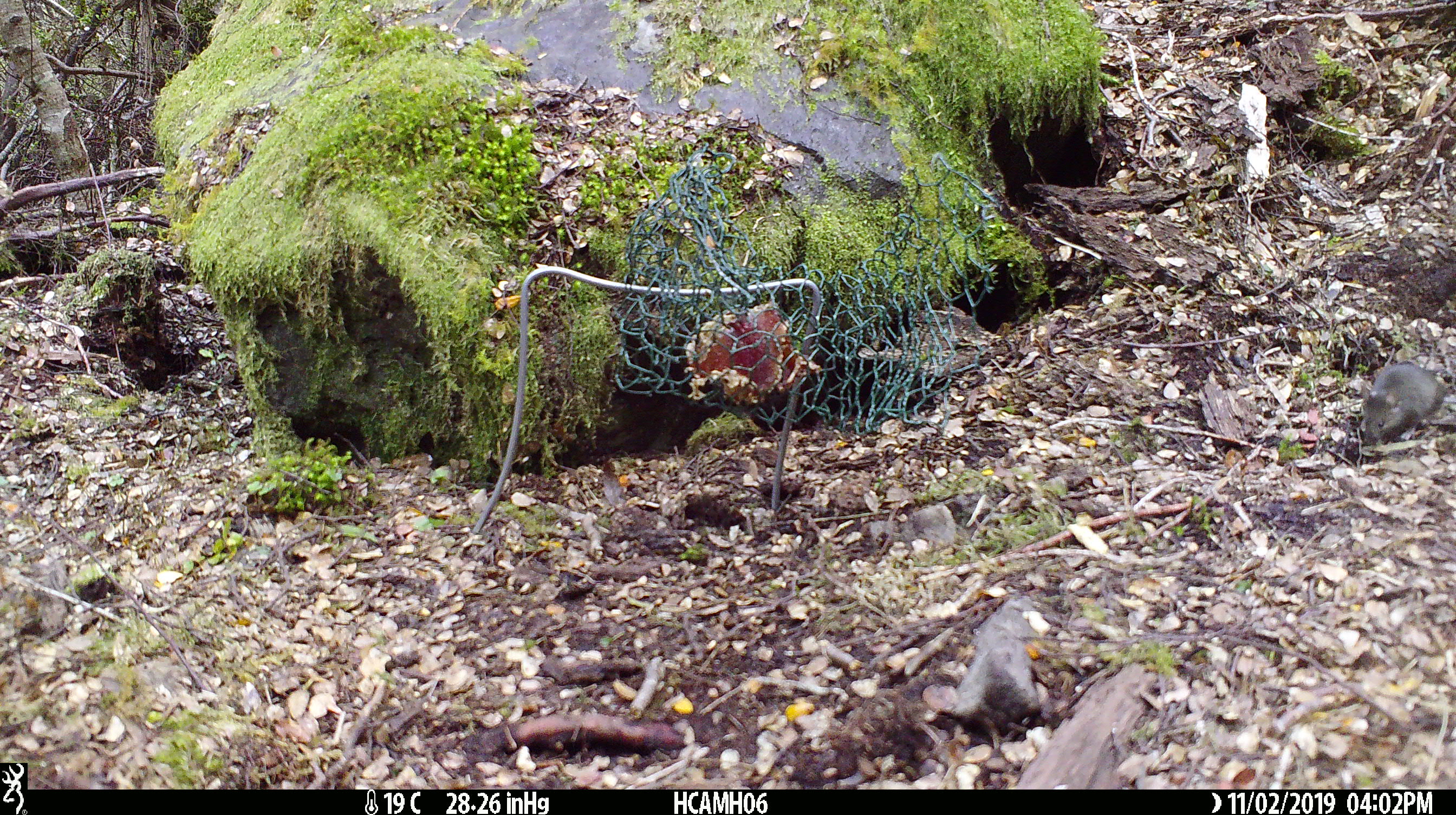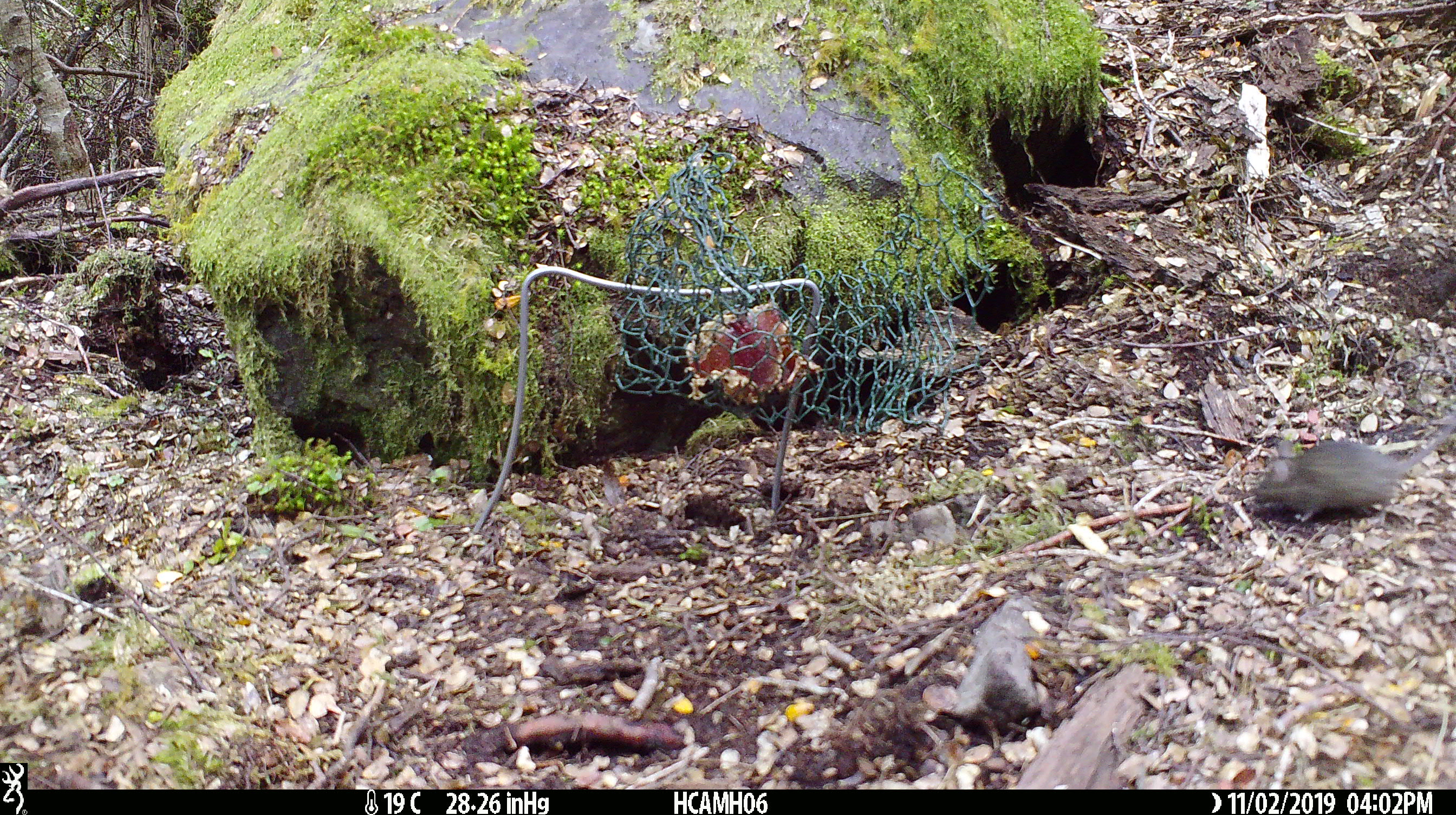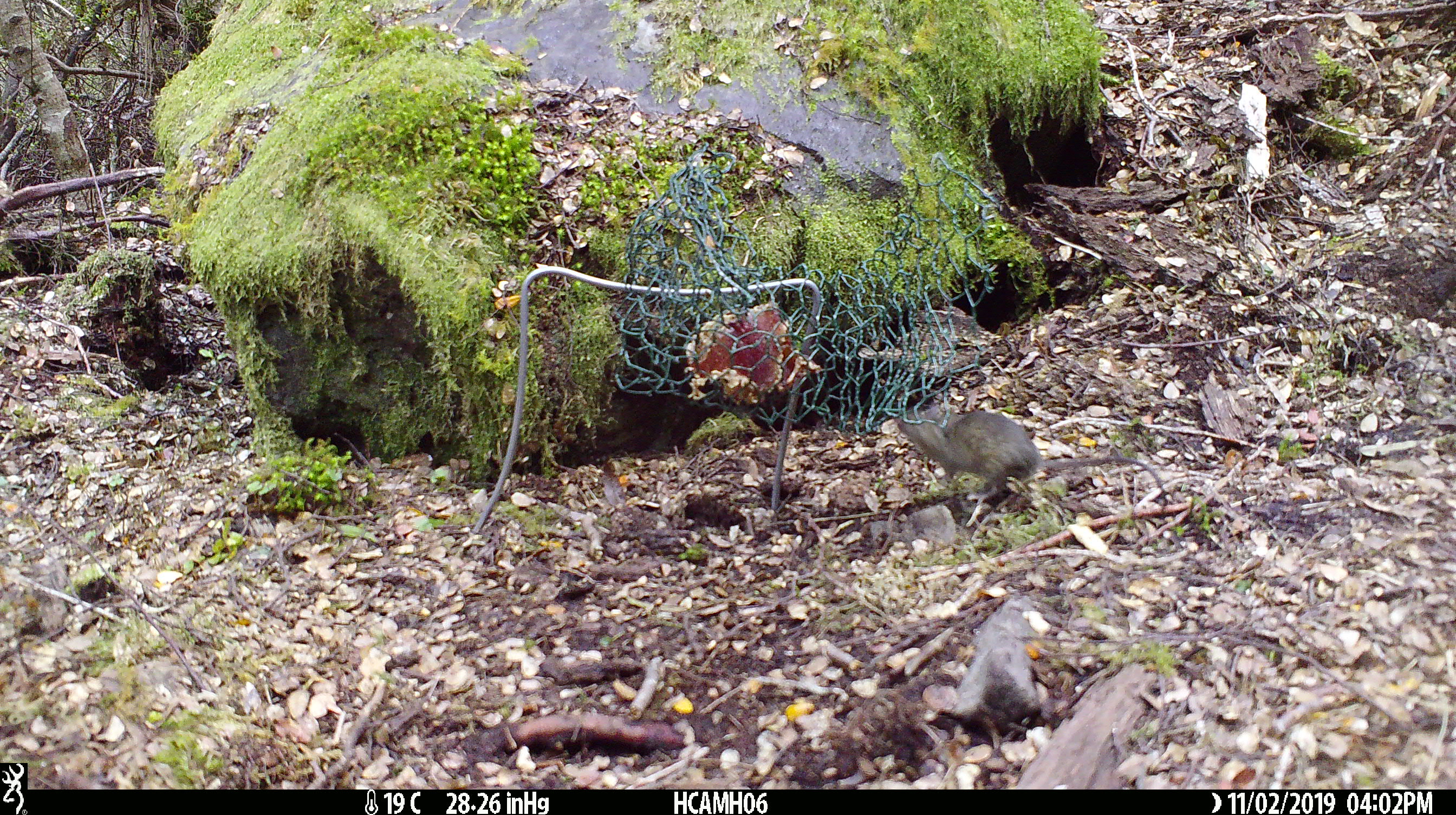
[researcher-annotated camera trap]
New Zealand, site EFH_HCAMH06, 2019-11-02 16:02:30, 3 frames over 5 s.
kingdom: Animalia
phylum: Chordata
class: Mammalia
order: Rodentia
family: Muridae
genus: Mus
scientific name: Mus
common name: mouse